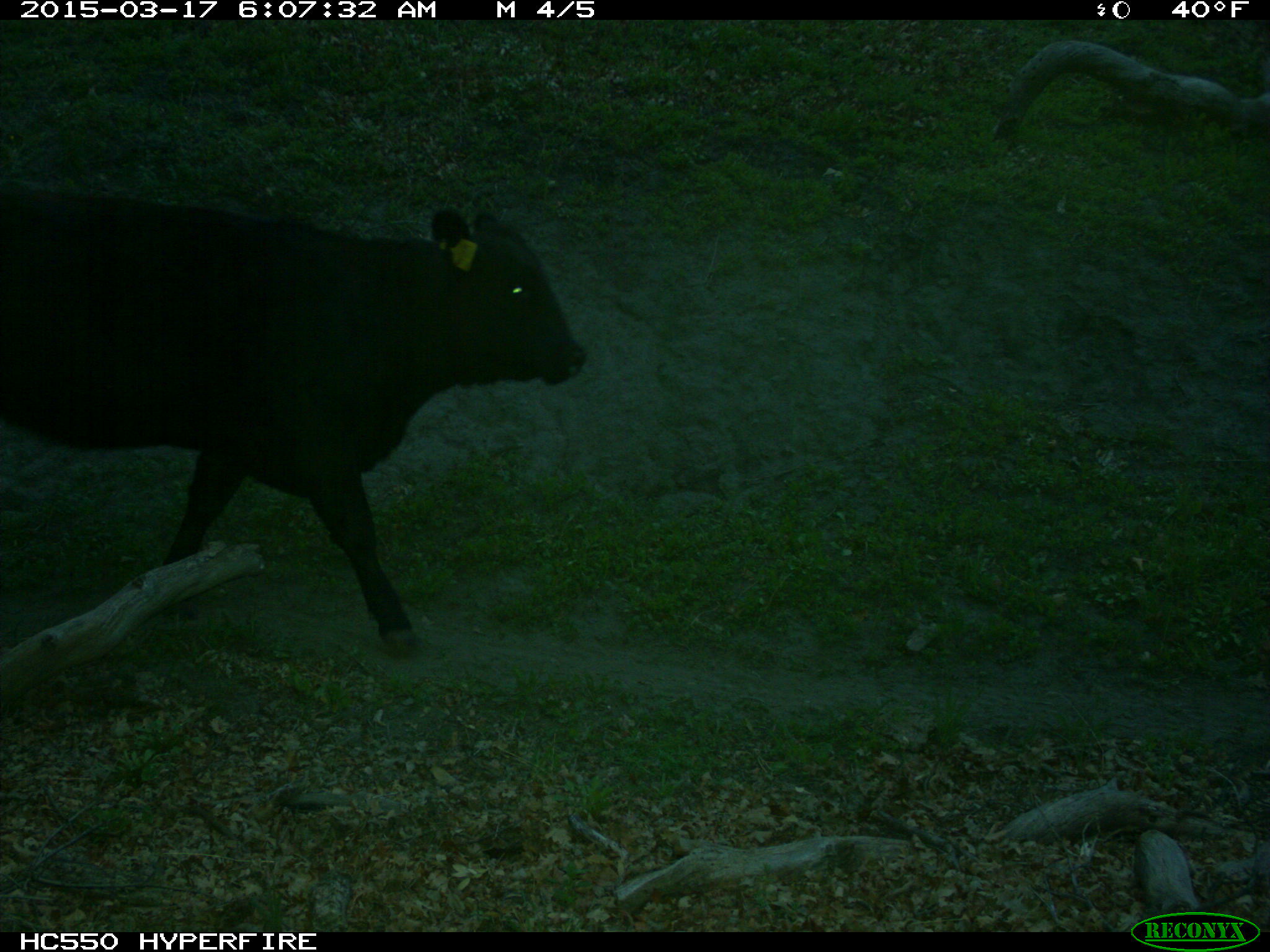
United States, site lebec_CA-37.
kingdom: Animalia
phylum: Chordata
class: Mammalia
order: Artiodactyla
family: Bovidae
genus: Bos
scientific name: Bos taurus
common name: domestic cow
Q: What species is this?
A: Bos taurus (domestic cow).